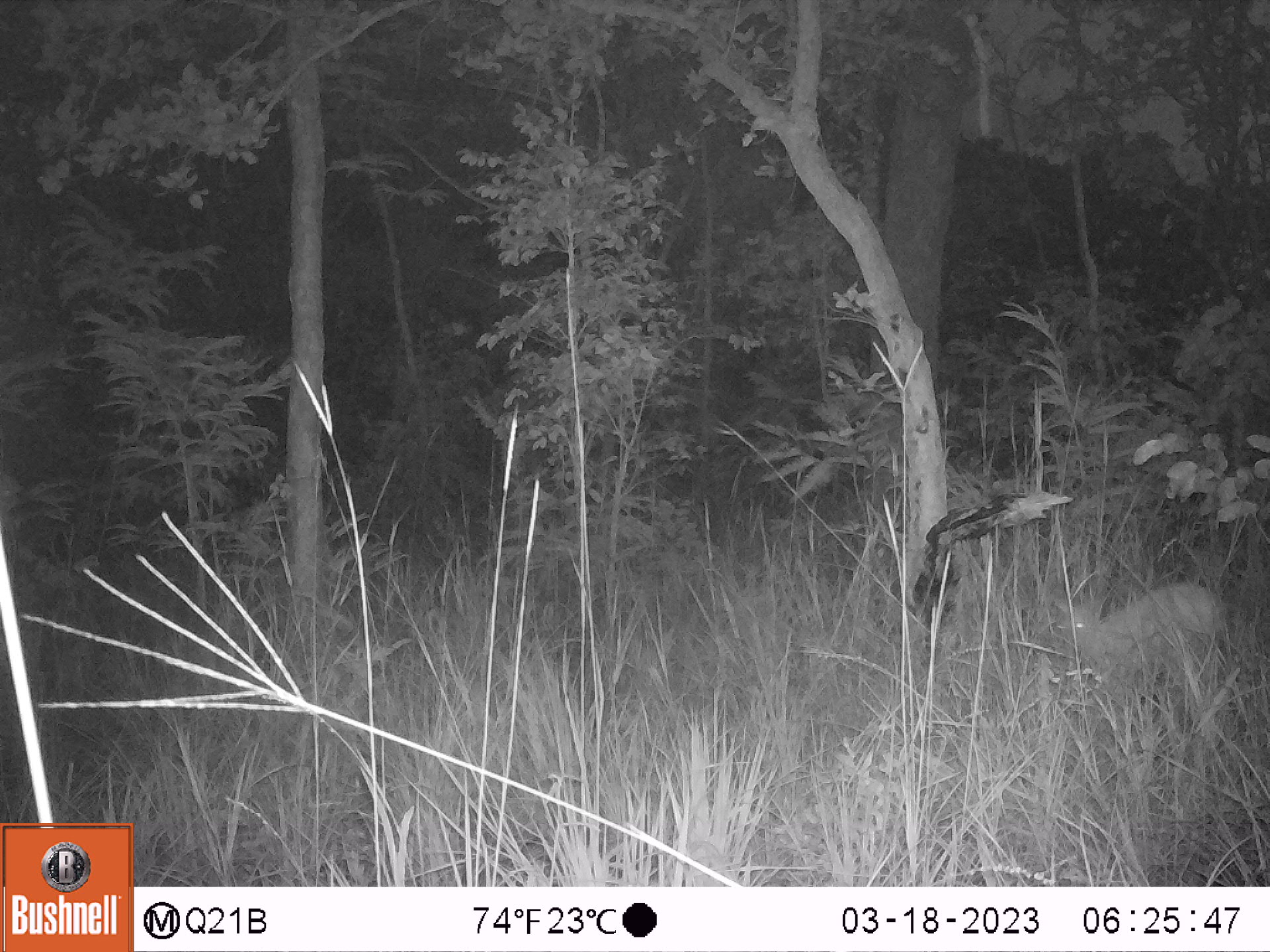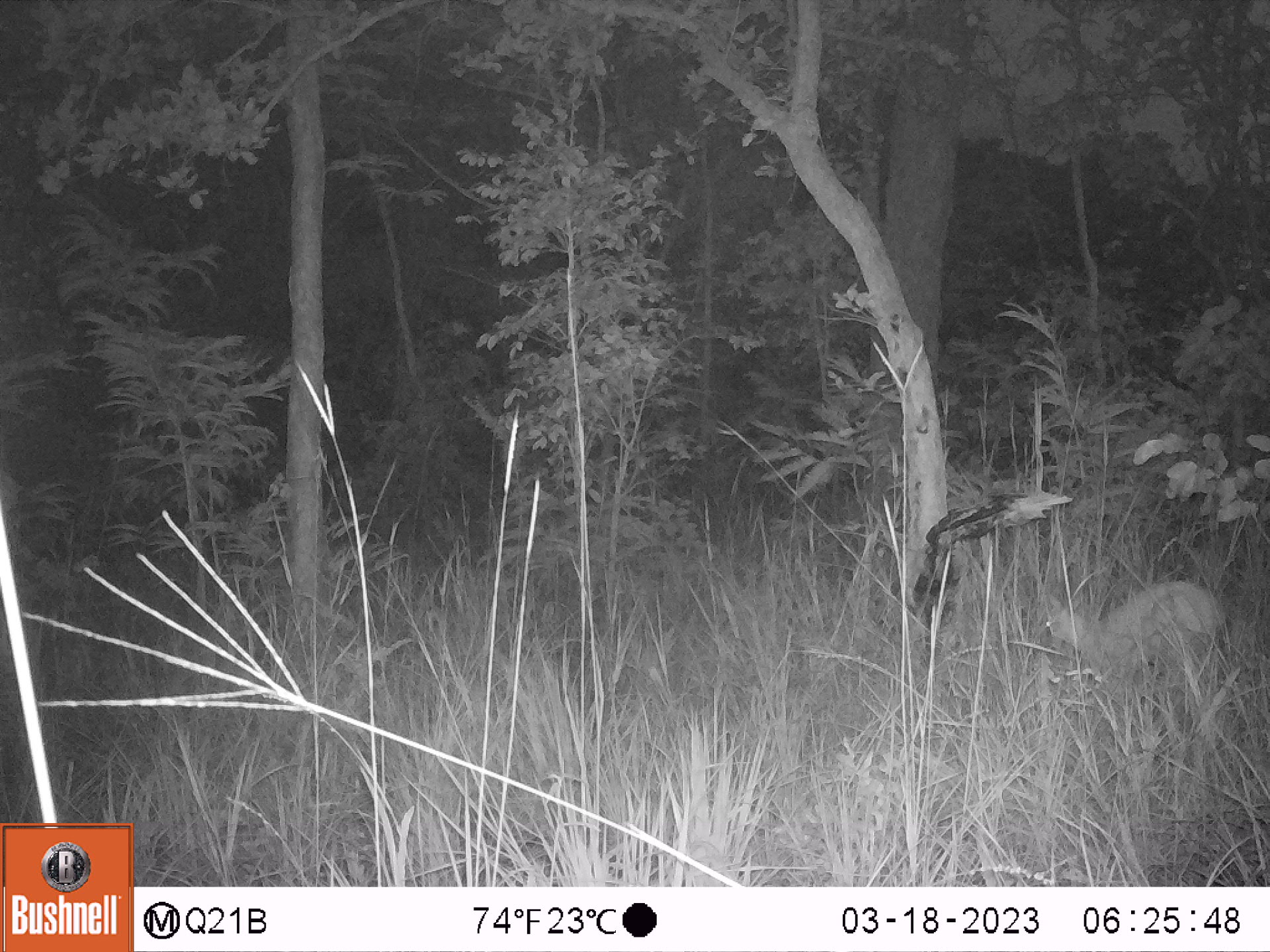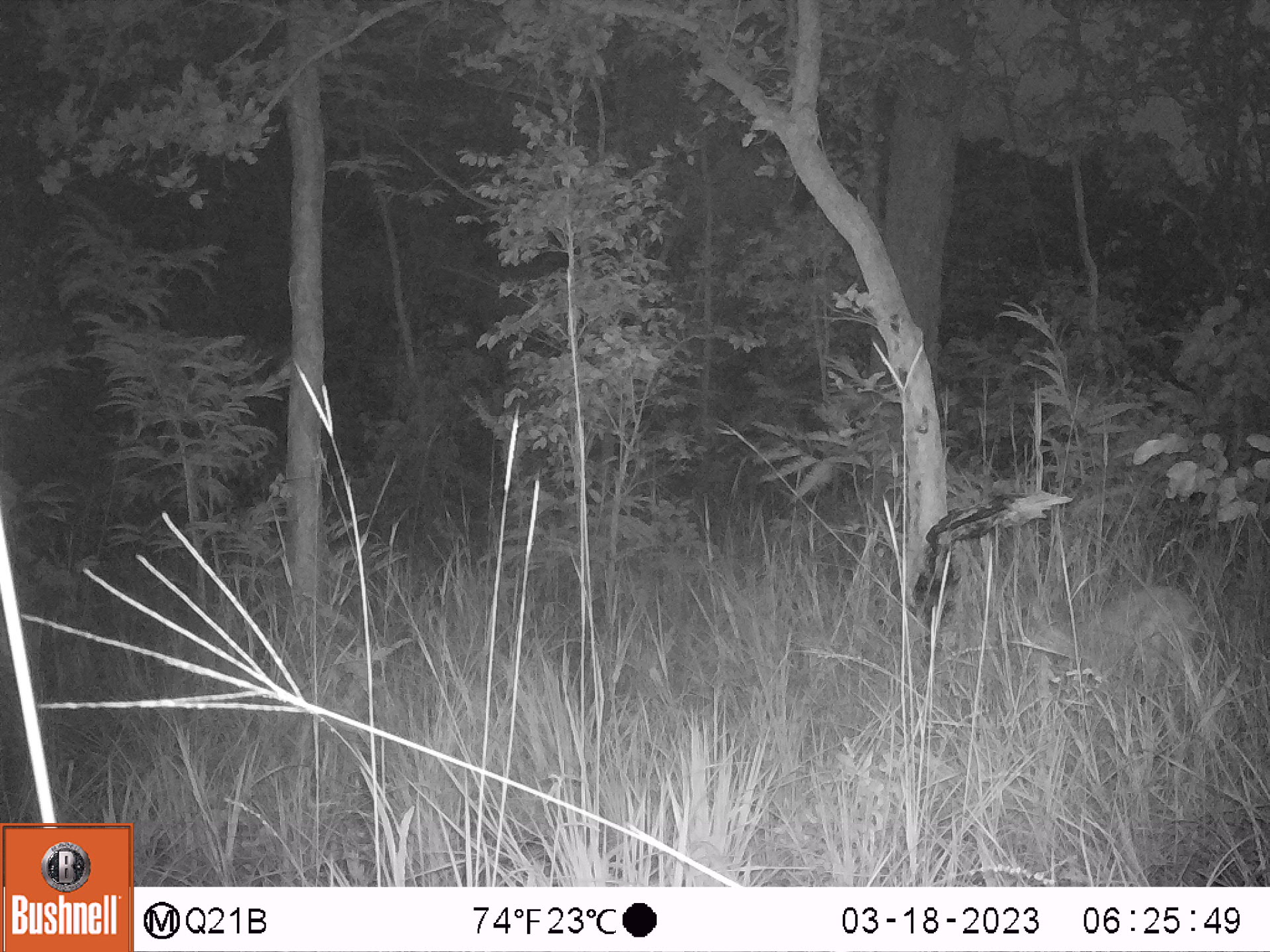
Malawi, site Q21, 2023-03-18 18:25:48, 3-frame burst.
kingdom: Animalia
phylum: Chordata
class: Mammalia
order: Artiodactyla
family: Bovidae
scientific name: Antilopinae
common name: small antelope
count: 1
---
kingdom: Animalia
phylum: Chordata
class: Mammalia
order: Artiodactyla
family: Bovidae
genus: Tragelaphus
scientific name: Tragelaphus sylvaticus sylvaticus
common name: cape bushbuck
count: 1